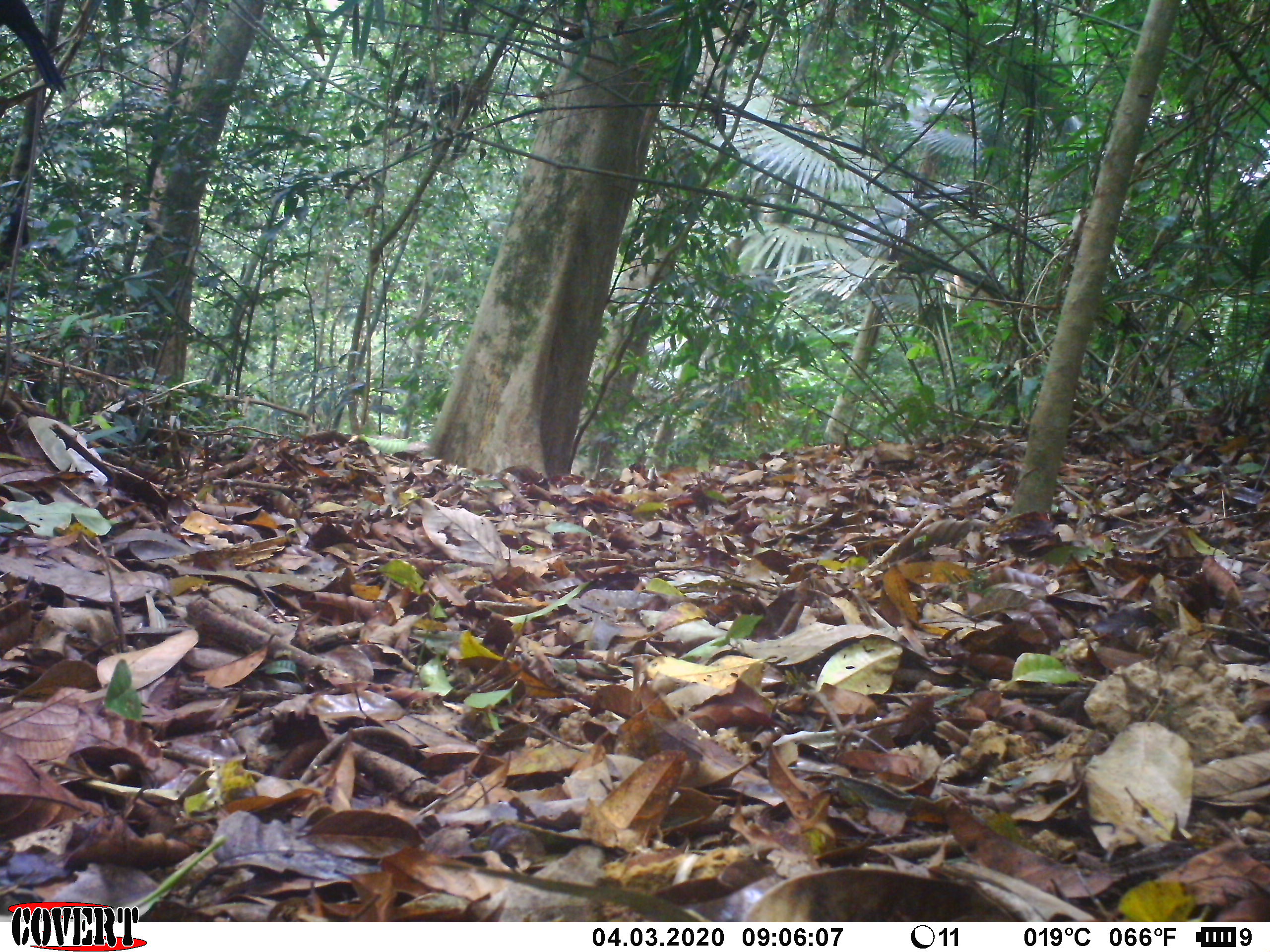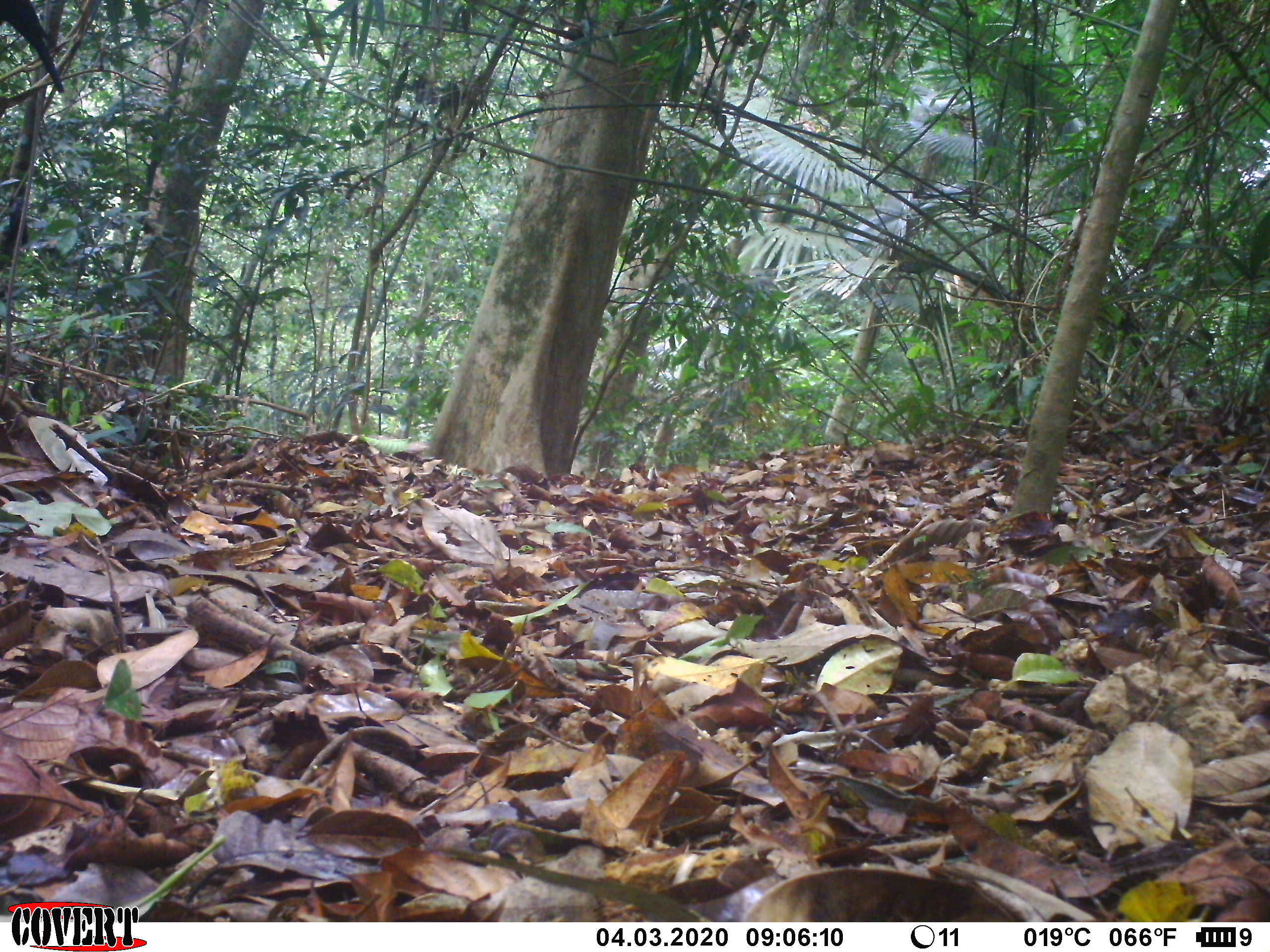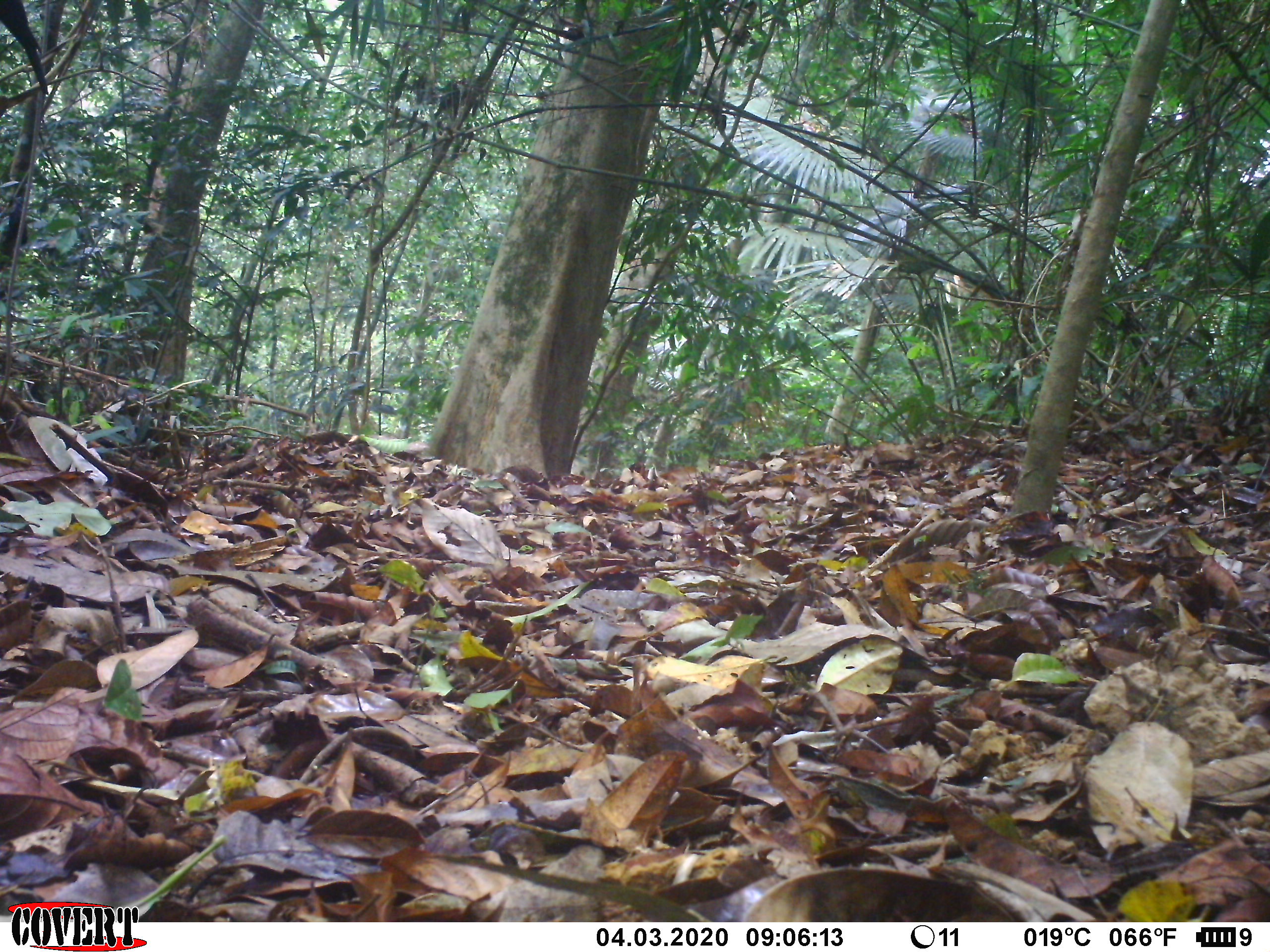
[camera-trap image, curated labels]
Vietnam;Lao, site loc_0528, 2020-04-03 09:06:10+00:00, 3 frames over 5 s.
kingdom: Animalia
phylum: Chordata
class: Aves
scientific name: Aves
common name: bird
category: unidentified bird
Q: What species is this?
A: Unidentified bird (bird) (Aves).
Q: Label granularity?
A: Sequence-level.